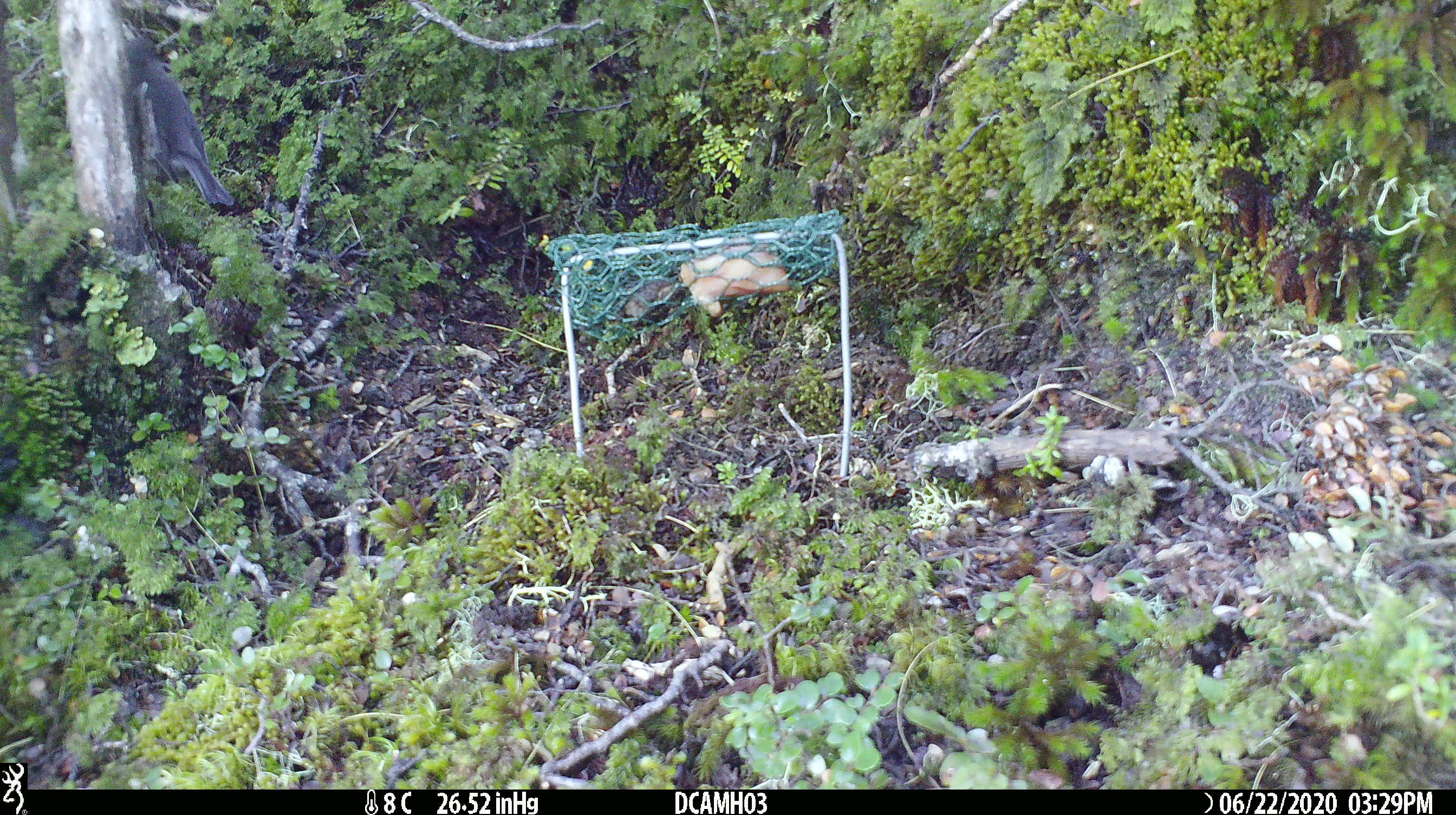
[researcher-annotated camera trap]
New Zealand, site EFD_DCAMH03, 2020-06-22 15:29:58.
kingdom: Animalia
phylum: Chordata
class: Aves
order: Passeriformes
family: Petroicidae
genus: Petroica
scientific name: Petroica australis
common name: new zealand robin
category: robin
Robin (new zealand robin) (Petroica australis).